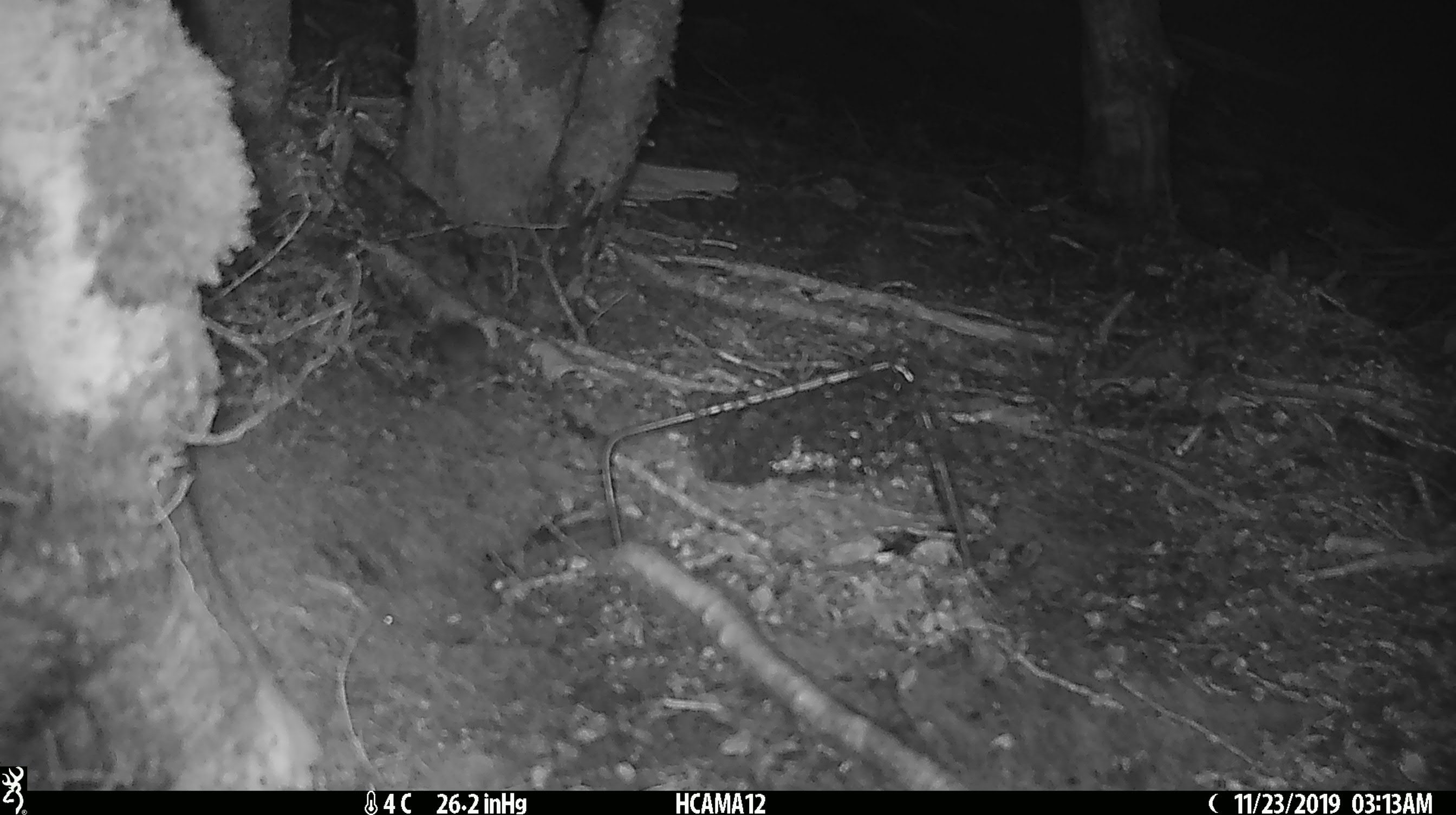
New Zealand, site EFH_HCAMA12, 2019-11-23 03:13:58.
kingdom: Animalia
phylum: Chordata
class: Mammalia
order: Rodentia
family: Muridae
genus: Mus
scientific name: Mus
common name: mouse